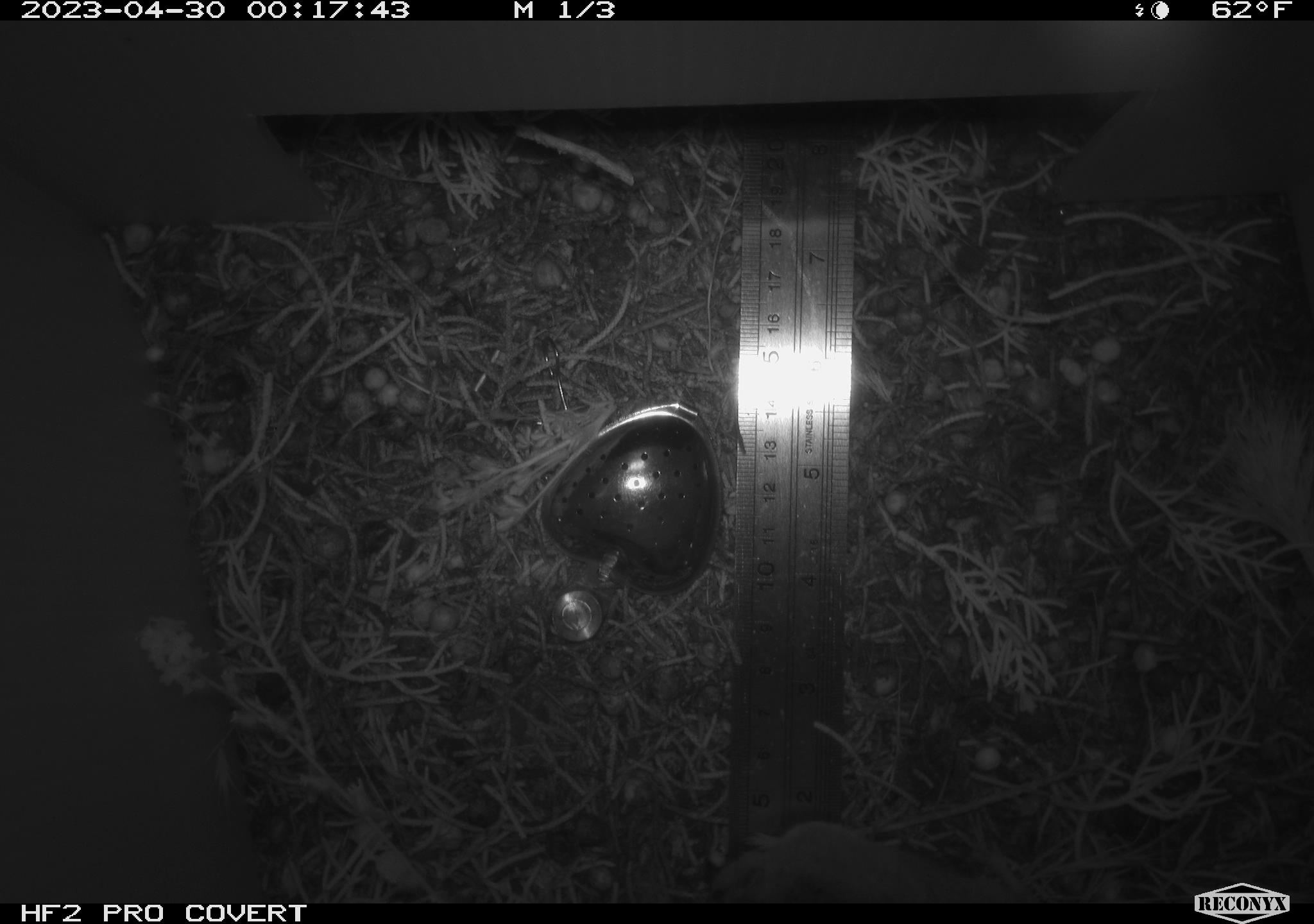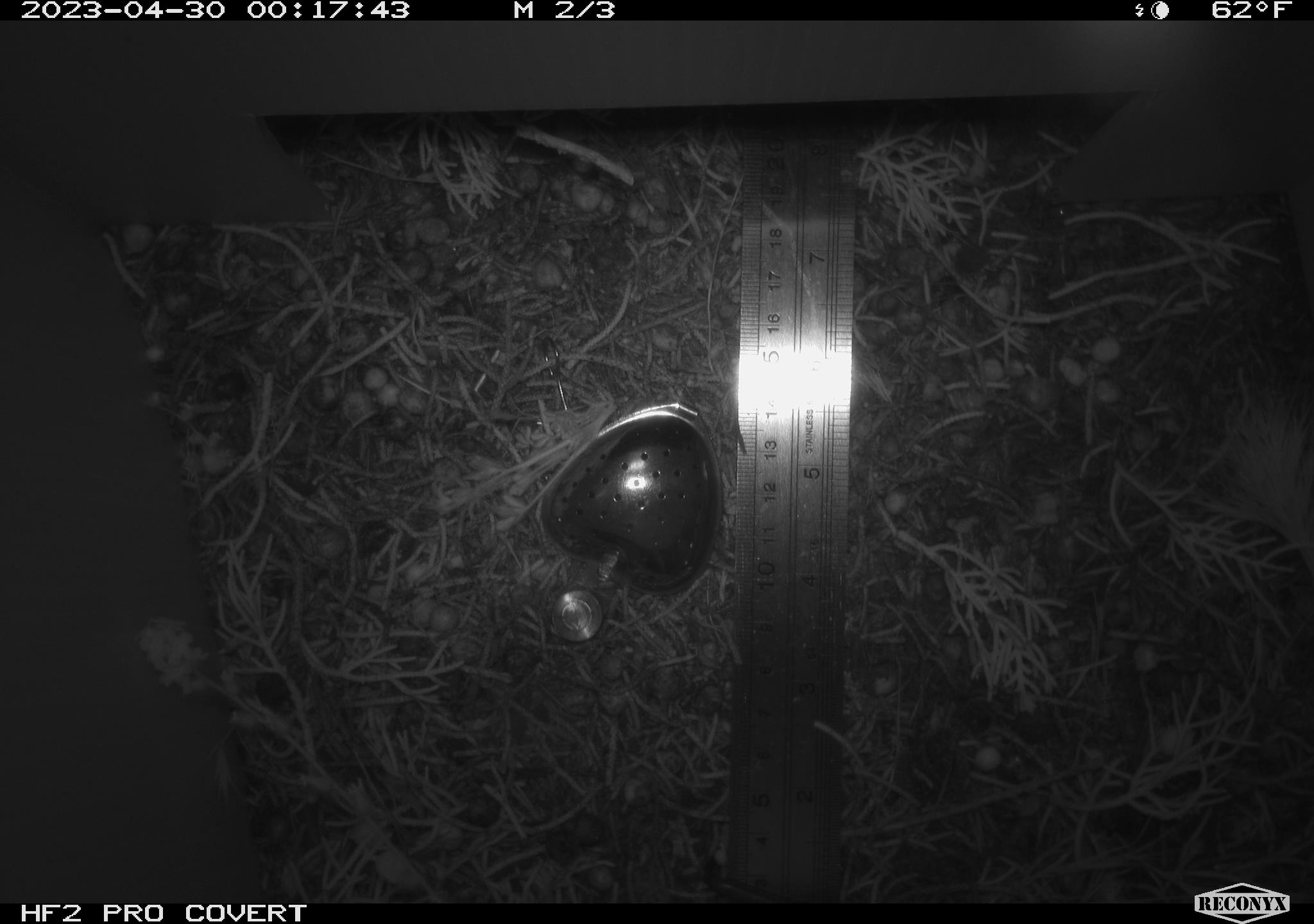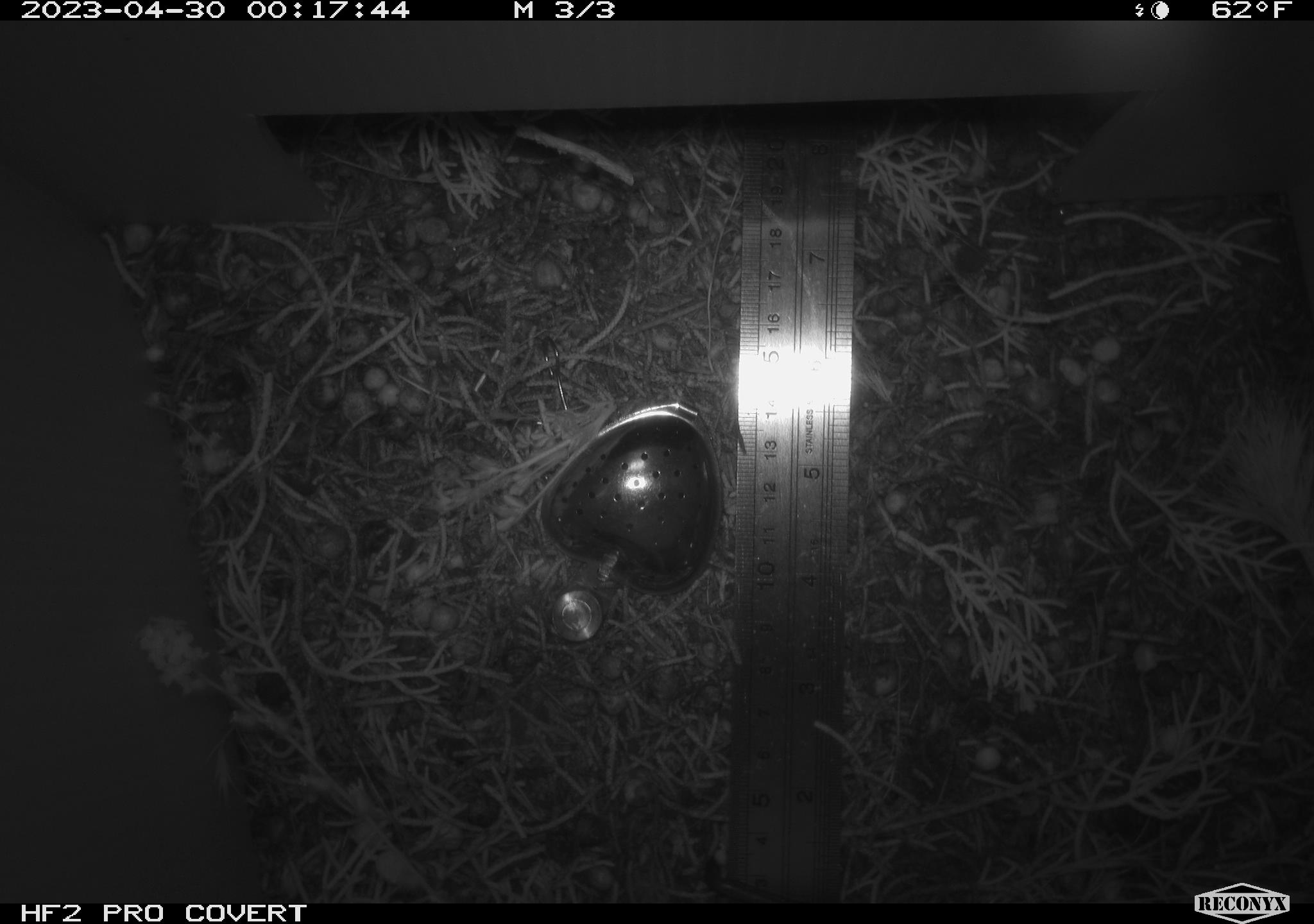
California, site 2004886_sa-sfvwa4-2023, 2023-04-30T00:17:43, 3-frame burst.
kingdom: Animalia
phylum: Chordata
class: Mammalia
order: Rodentia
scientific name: Rodentia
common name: mouse species